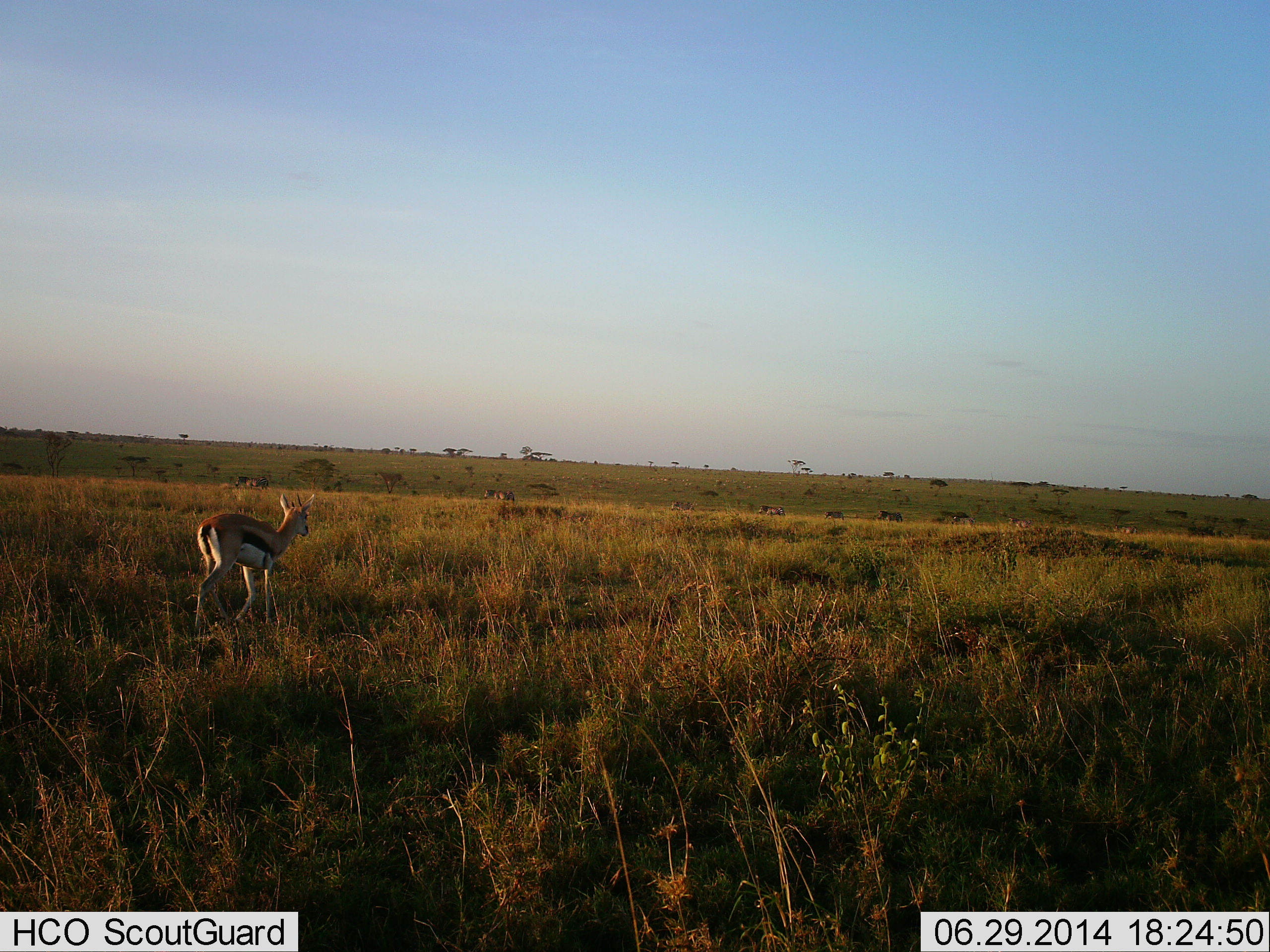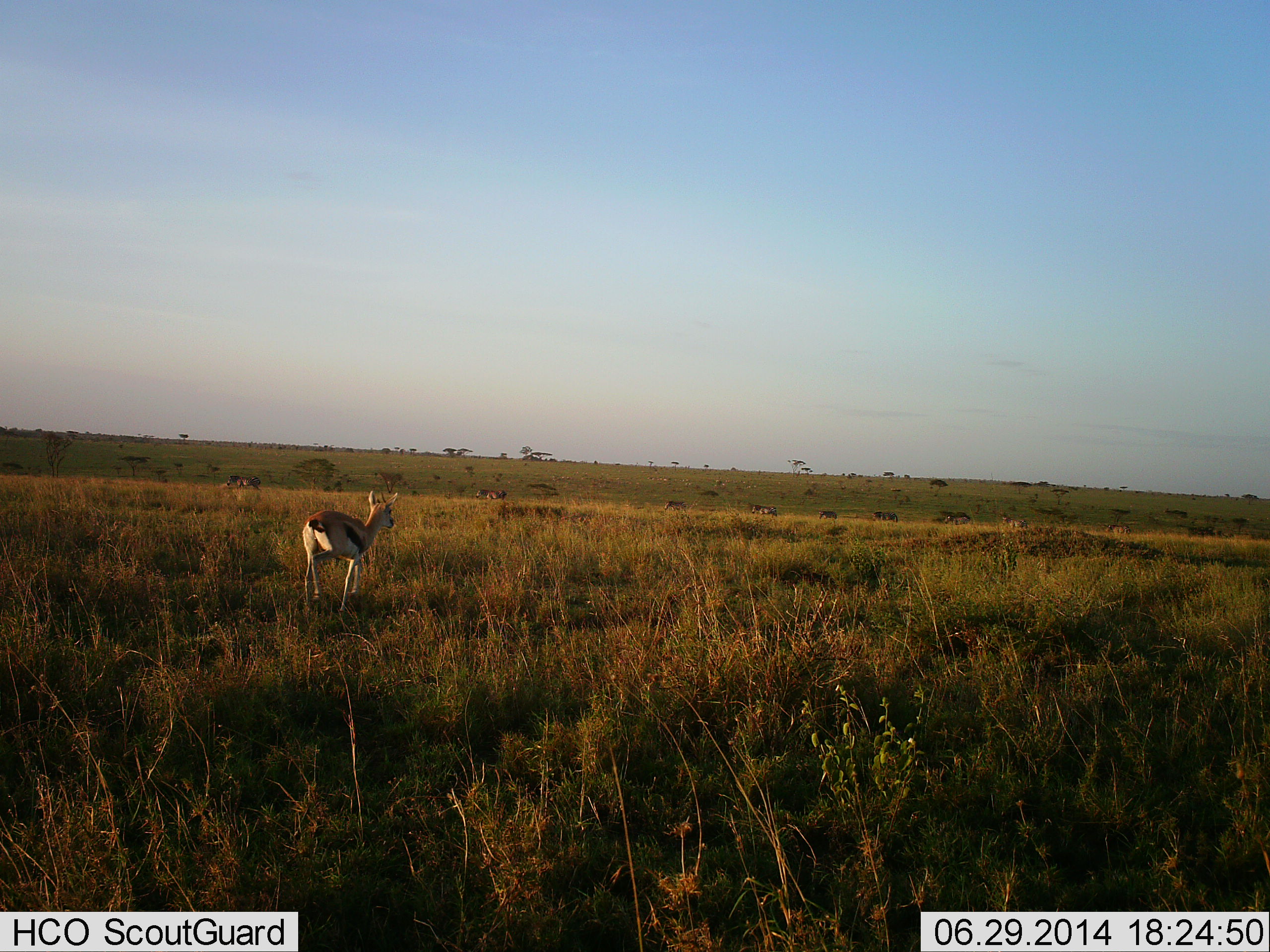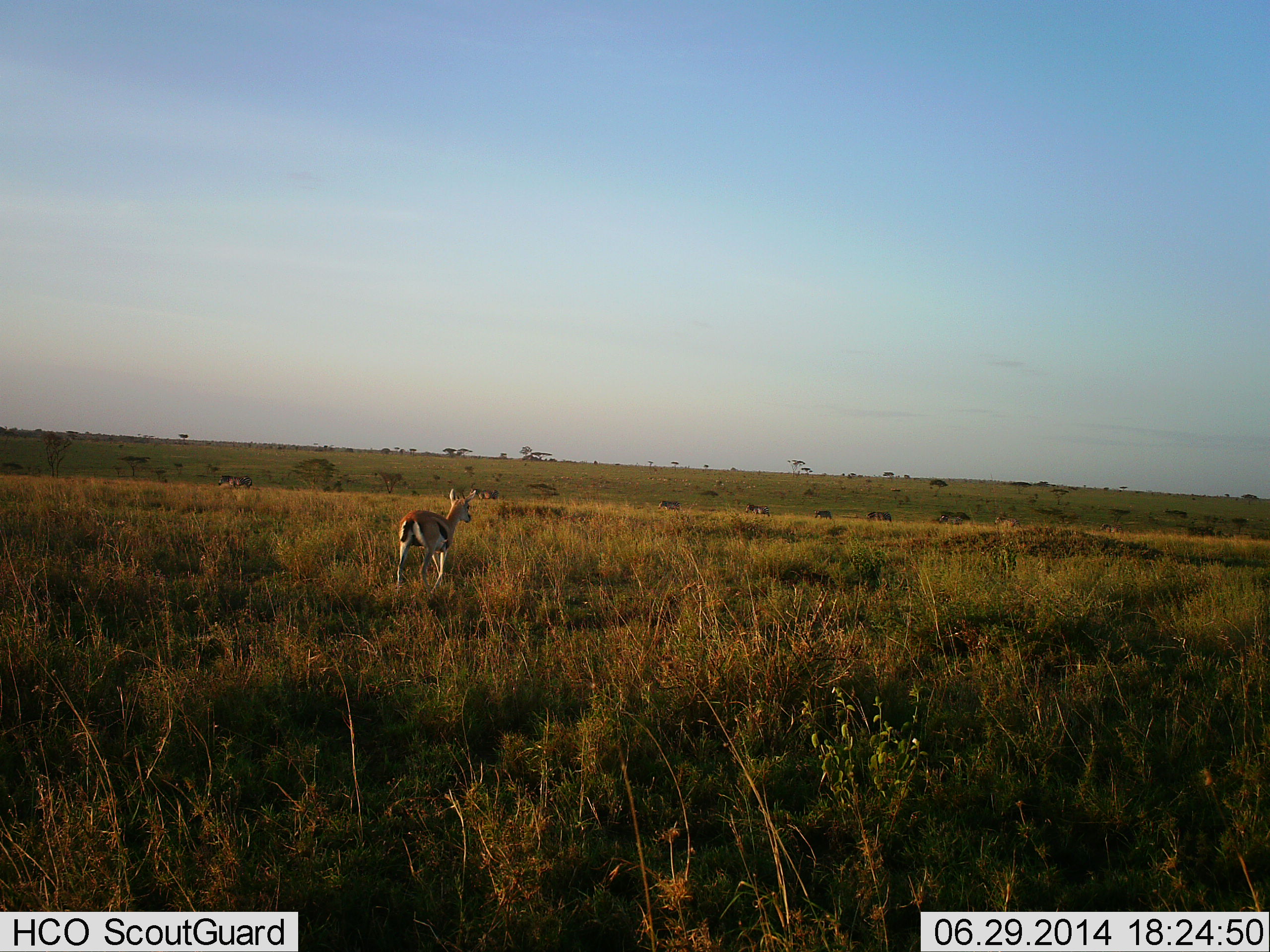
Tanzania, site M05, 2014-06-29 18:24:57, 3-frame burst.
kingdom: Animalia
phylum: Chordata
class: Mammalia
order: Artiodactyla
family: Bovidae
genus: Eudorcas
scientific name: Eudorcas thomsonii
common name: thomson's gazelle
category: gazellethomsons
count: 1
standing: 8%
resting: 8%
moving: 92%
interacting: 0%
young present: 0%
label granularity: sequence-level